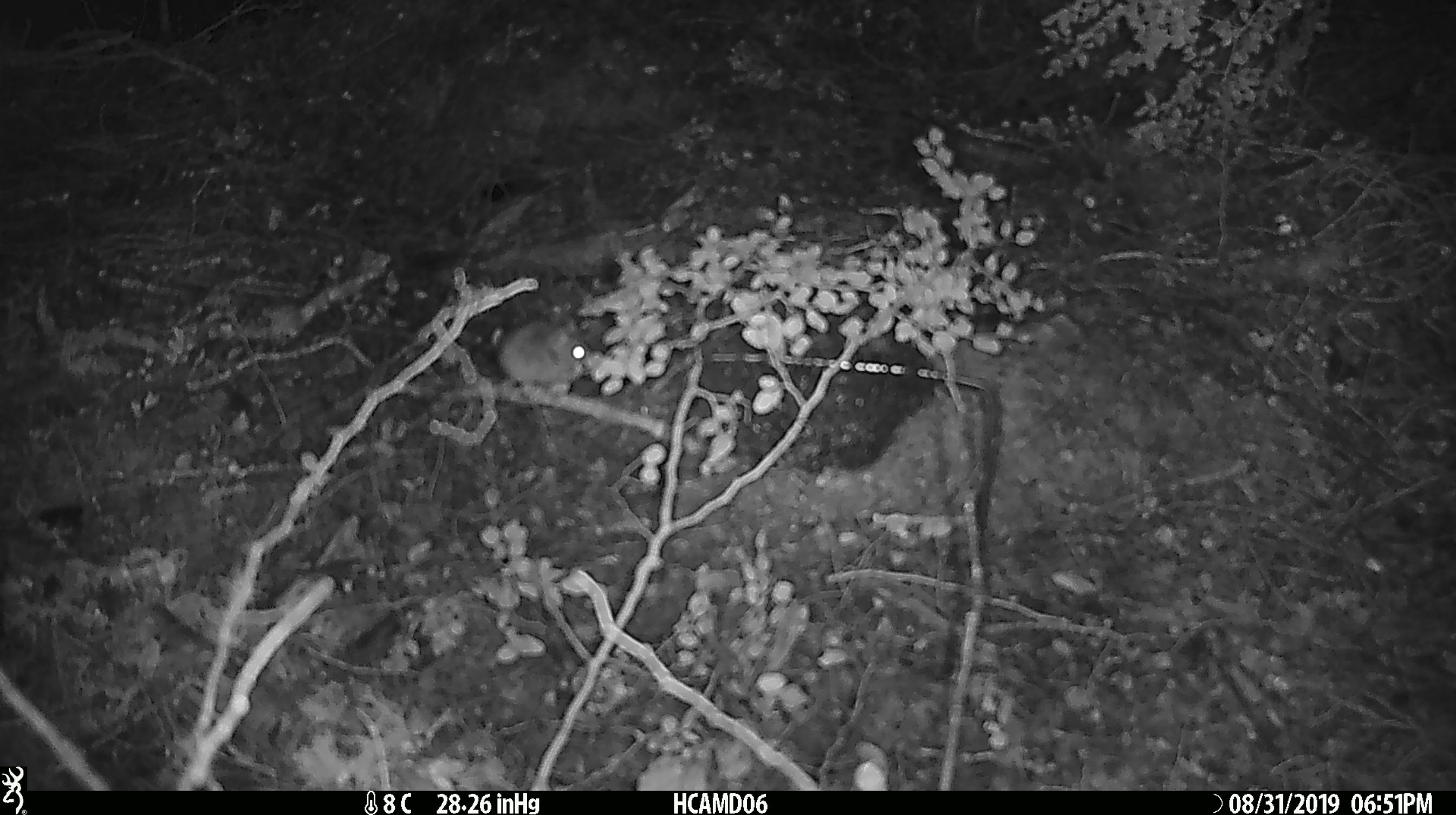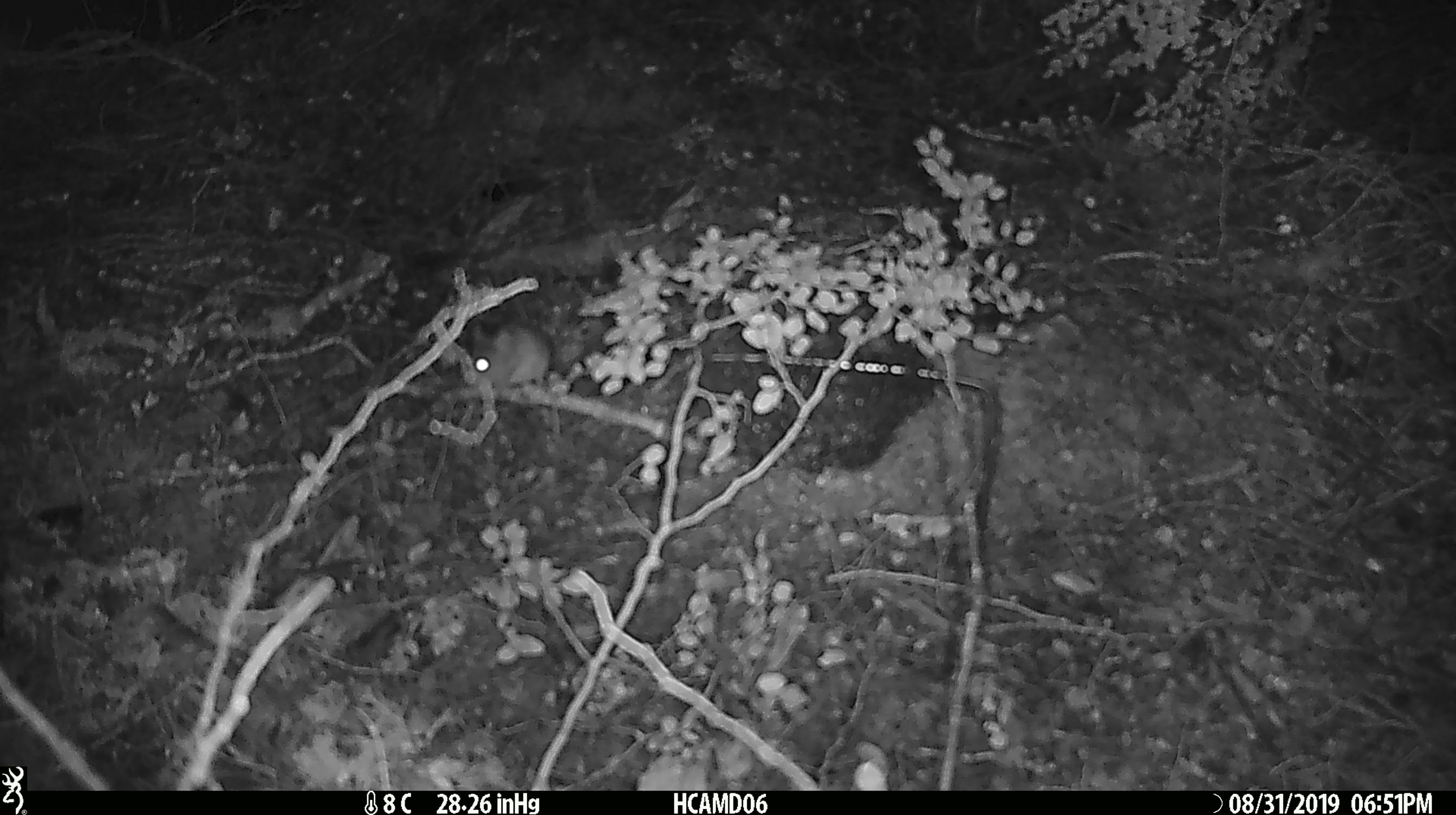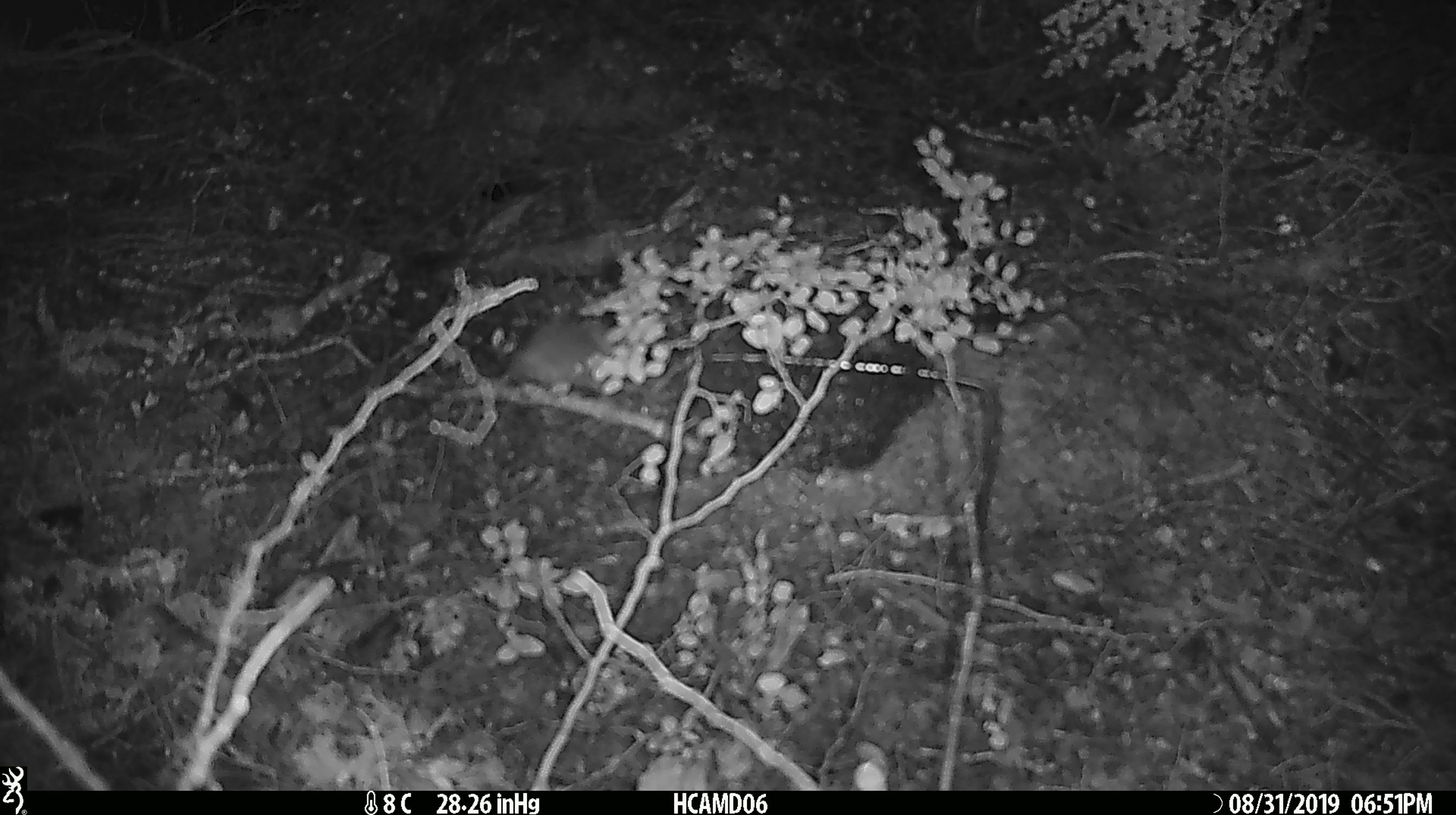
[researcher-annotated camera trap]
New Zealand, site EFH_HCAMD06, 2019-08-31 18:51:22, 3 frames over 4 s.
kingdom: Animalia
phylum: Chordata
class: Mammalia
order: Rodentia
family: Muridae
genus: Mus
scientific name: Mus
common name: mouse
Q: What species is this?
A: Mouse (Mus).